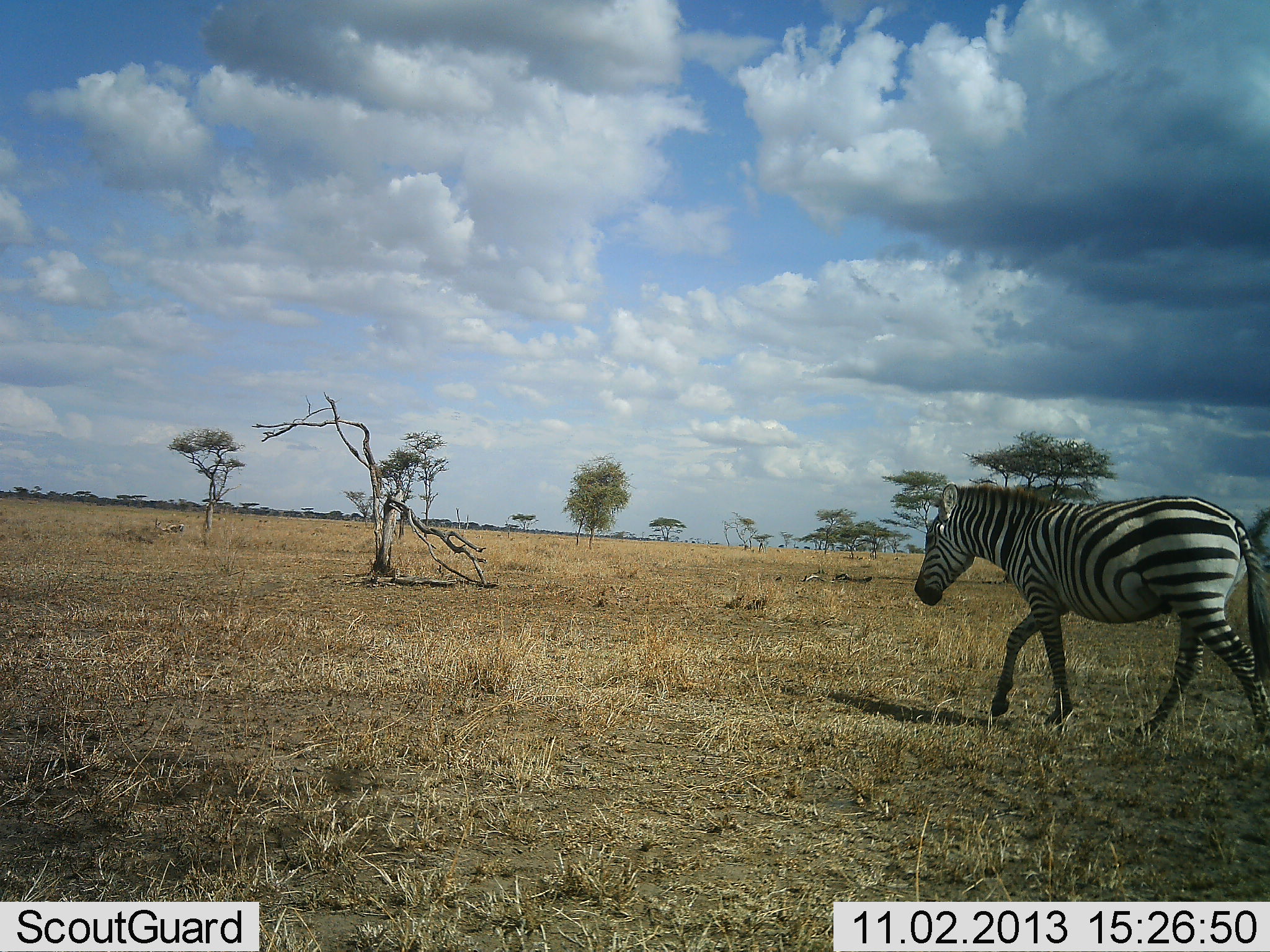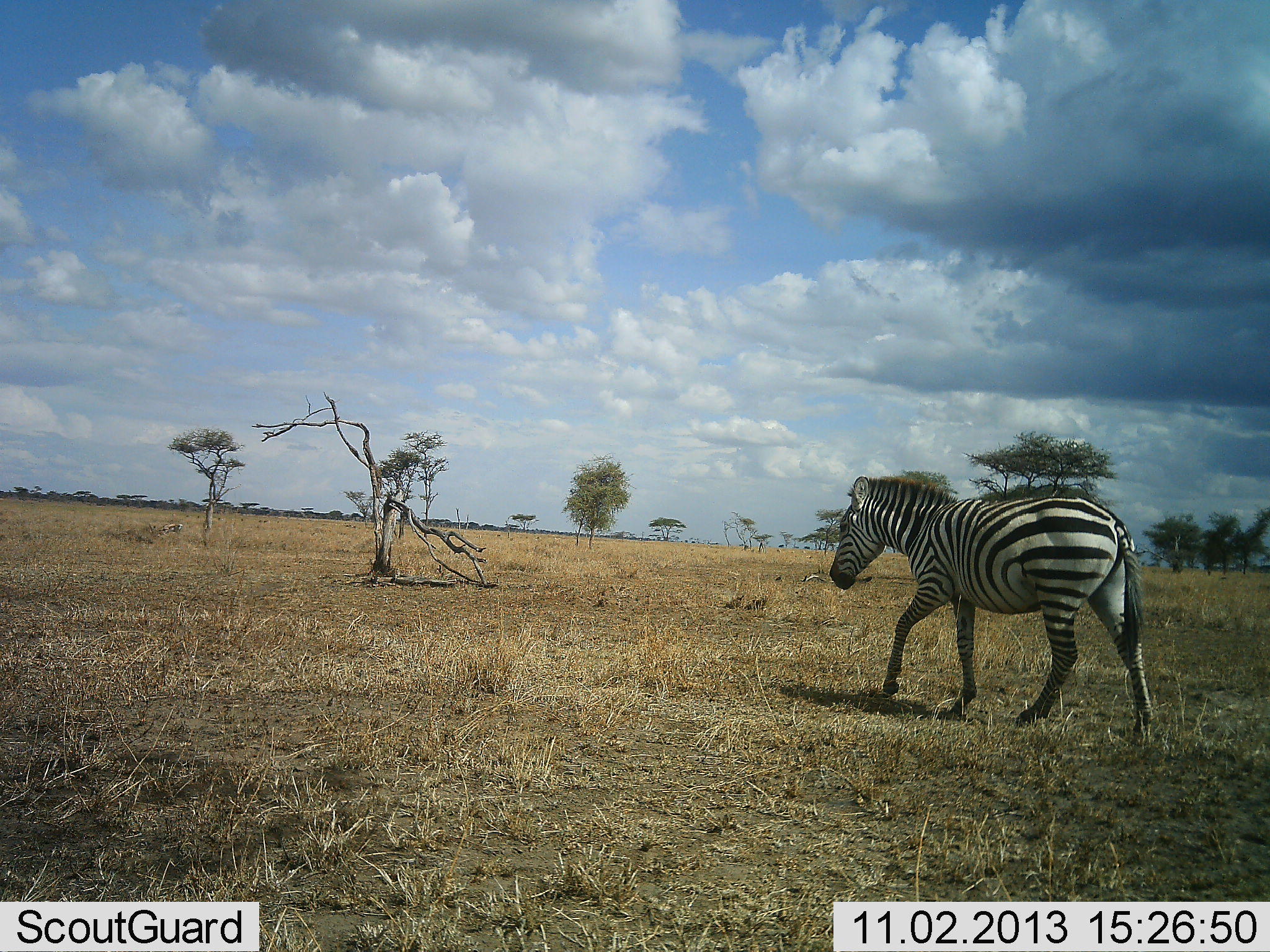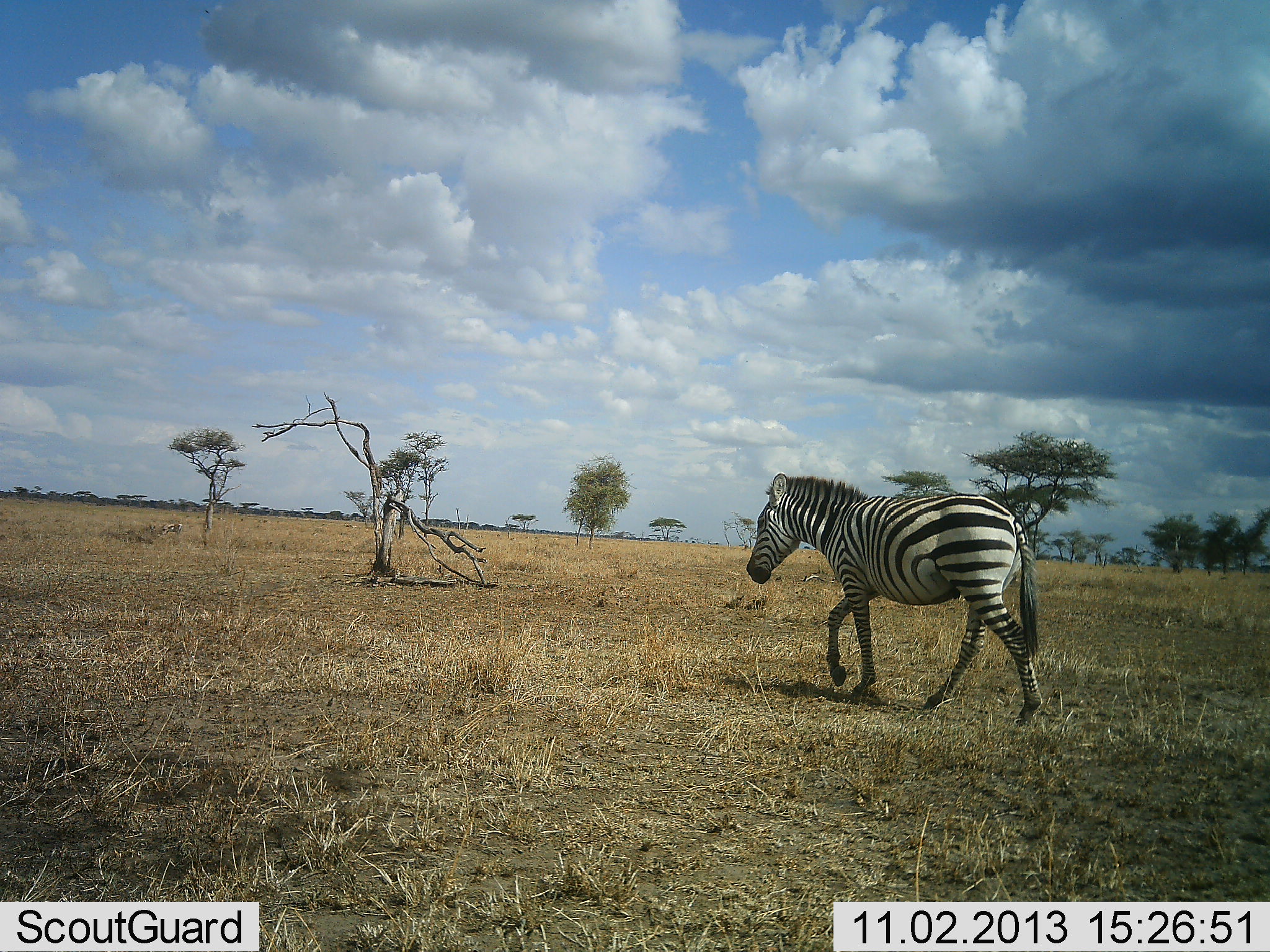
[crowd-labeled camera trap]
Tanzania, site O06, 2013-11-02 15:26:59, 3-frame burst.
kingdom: Animalia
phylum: Chordata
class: Mammalia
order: Perissodactyla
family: Equidae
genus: Equus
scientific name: Equus quagga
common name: plains zebra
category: zebra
Zebra (plains zebra) (Equus quagga), count 1. Behavior (volunteer vote fractions): standing 0%, resting 0%, moving 100%, interacting 0%. Young present (vote fraction): 0%. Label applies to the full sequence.